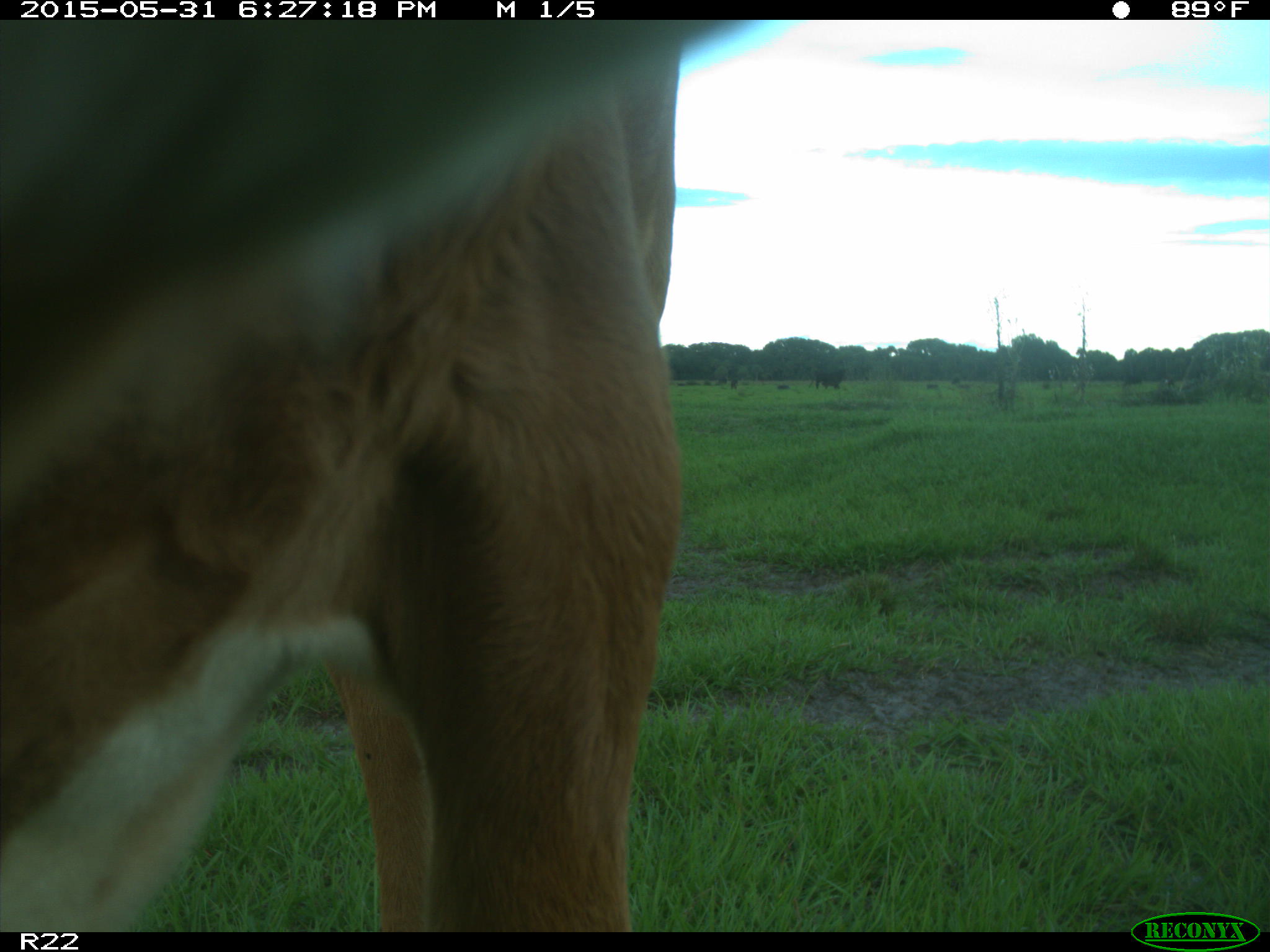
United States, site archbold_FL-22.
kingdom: Animalia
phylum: Chordata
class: Mammalia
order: Artiodactyla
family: Bovidae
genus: Bos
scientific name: Bos taurus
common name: domestic cow